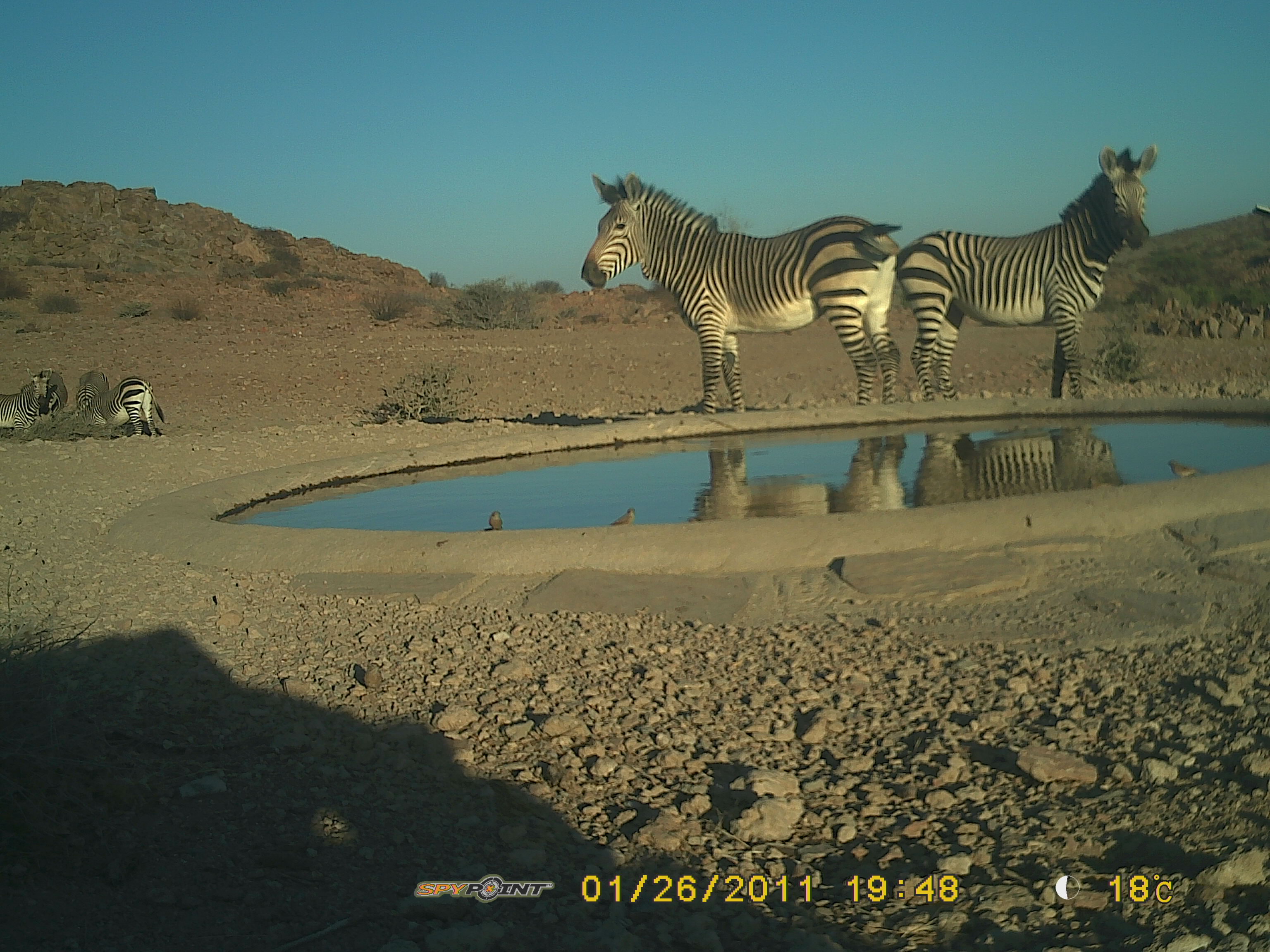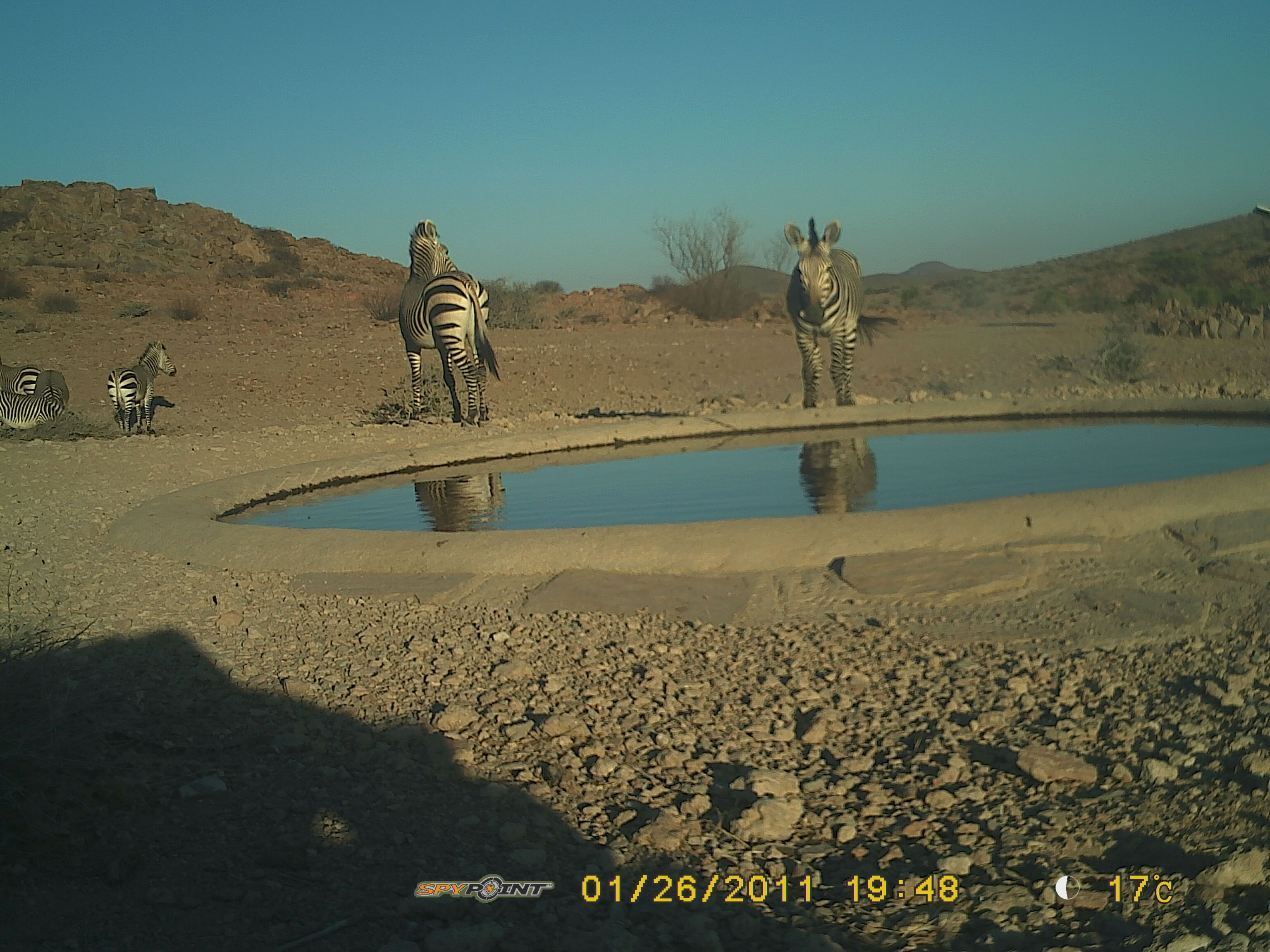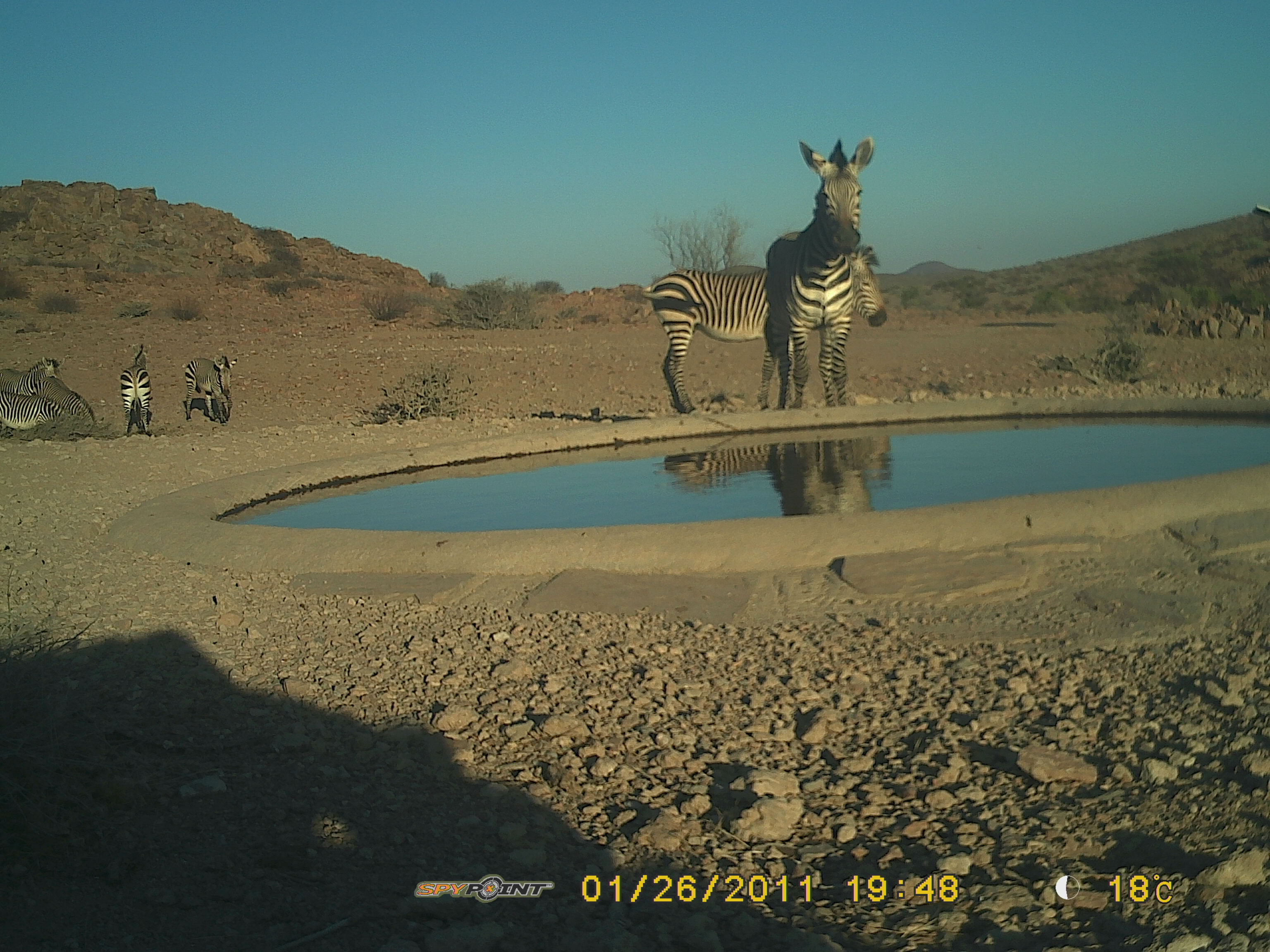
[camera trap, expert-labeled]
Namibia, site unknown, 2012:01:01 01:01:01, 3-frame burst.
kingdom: Animalia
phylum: Chordata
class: Mammalia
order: Perissodactyla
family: Equidae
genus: Equus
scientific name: Equus zebra hartmannae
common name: hartmann's mountain zebra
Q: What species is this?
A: Equus zebra hartmannae (hartmann's mountain zebra).